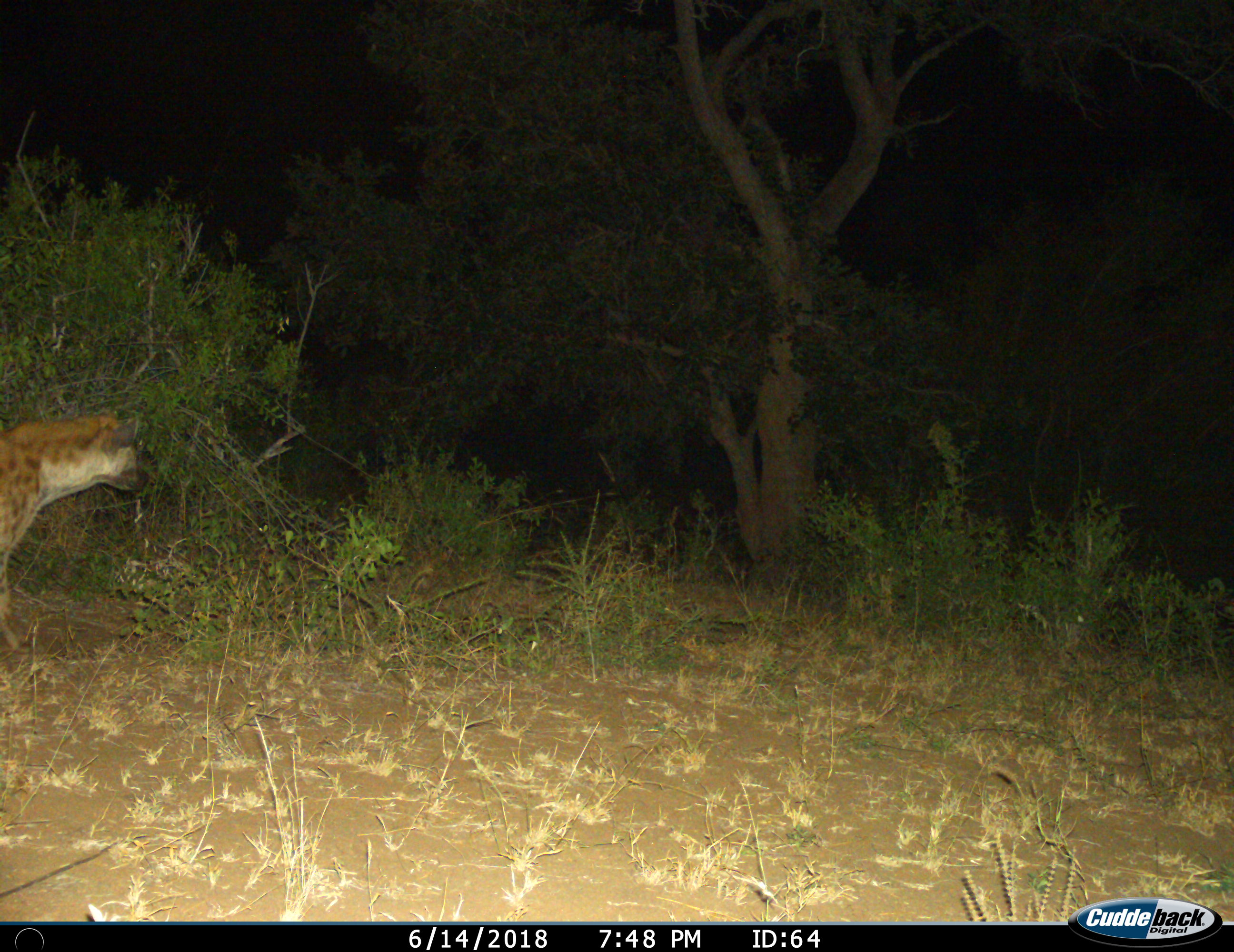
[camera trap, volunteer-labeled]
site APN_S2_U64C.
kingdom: Animalia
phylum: Chordata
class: Mammalia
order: Carnivora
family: Hyaenidae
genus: Crocuta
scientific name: Crocuta crocuta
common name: spotted hyena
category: hyenaspotted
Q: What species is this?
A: Hyenaspotted (spotted hyena) (Crocuta crocuta).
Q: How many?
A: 1.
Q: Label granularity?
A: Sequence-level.